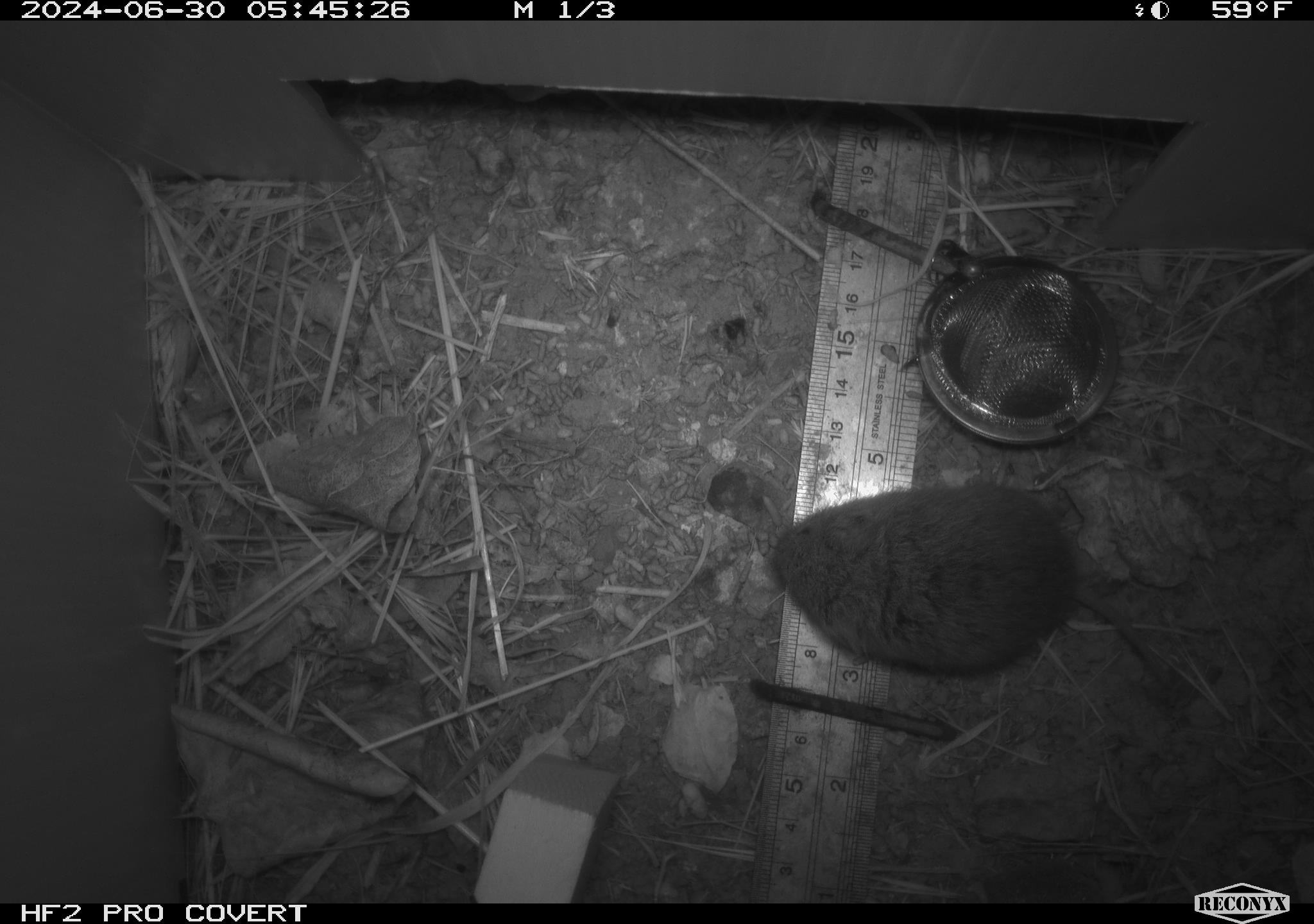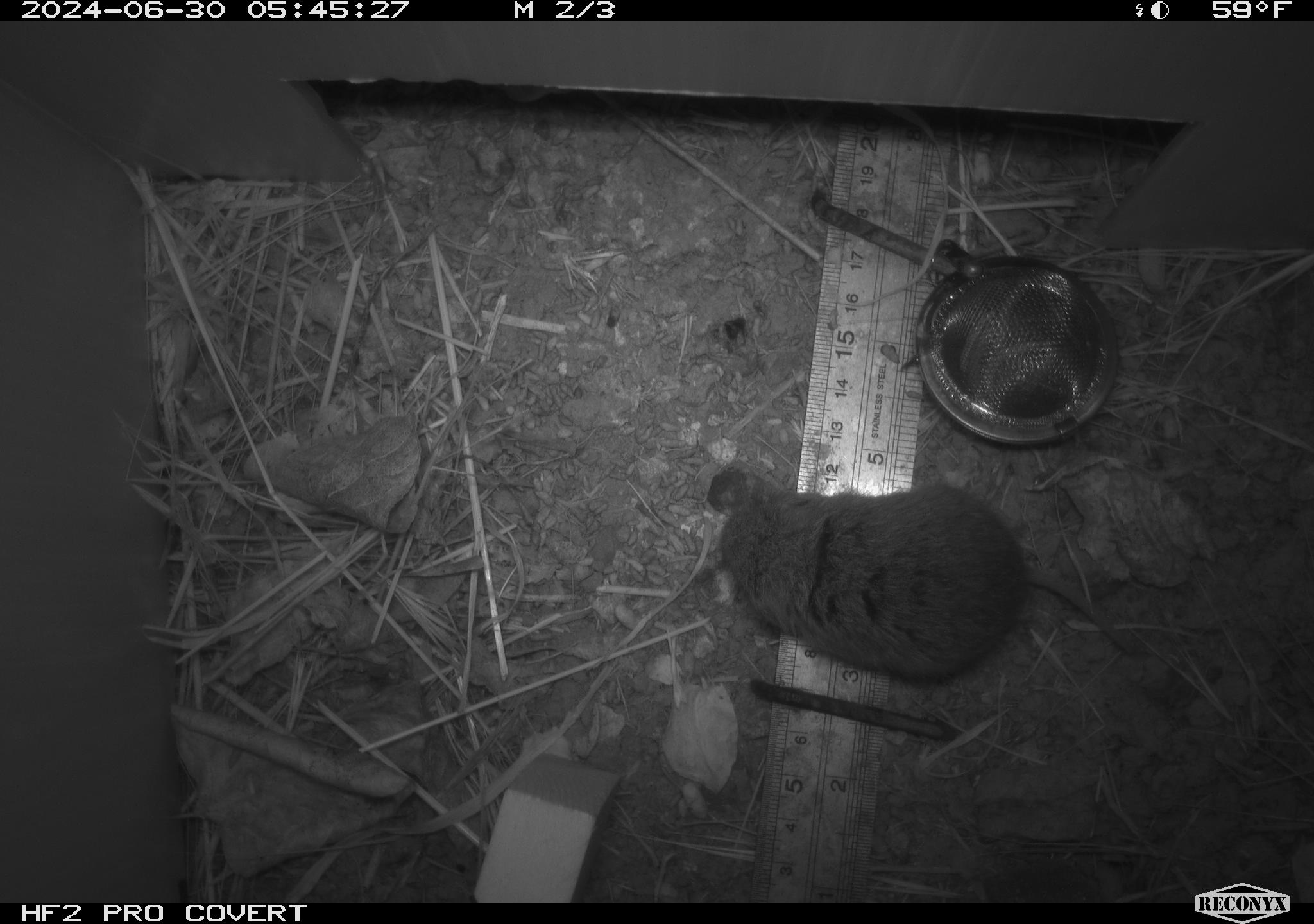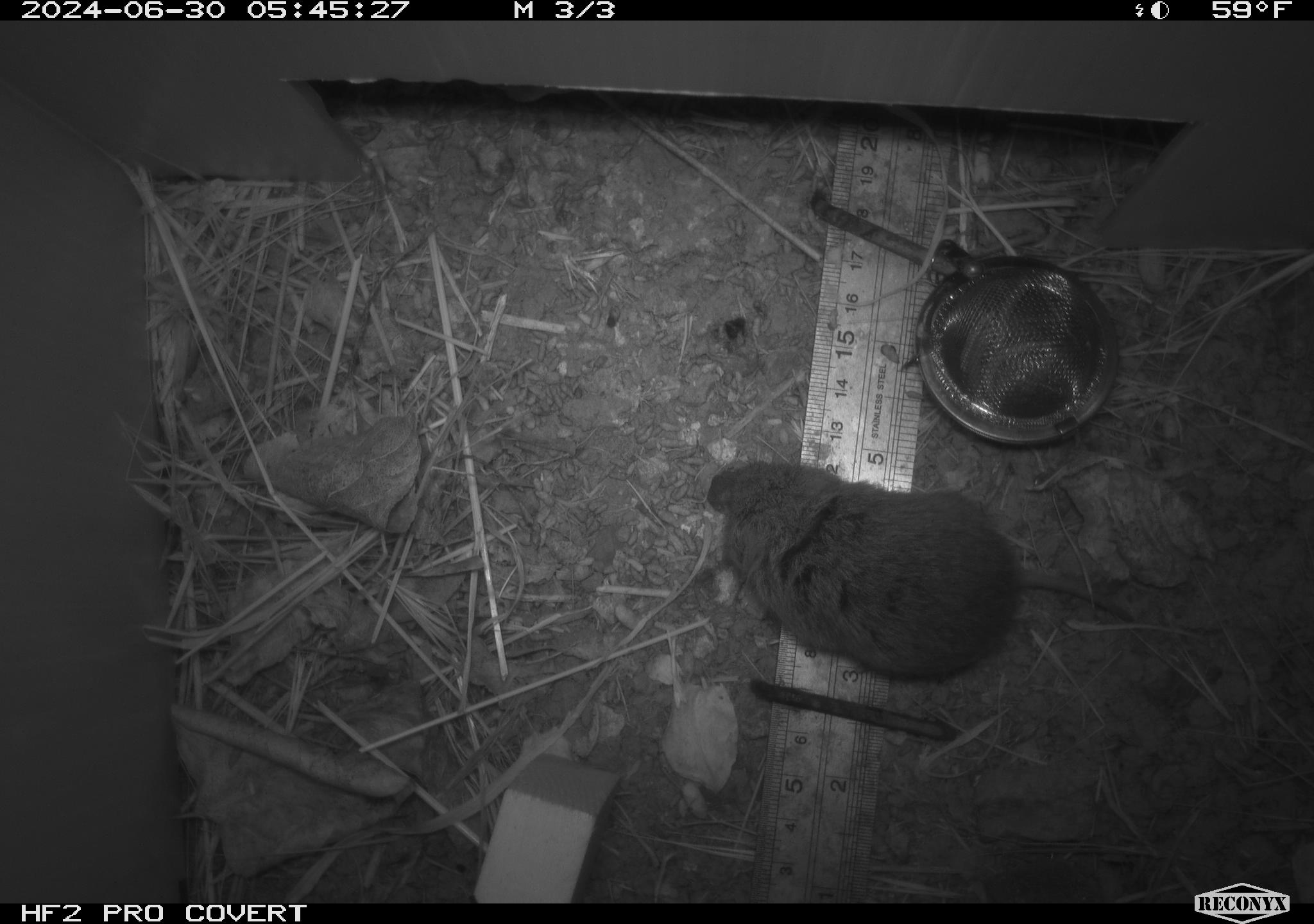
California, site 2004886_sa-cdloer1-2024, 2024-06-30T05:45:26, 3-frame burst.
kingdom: Animalia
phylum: Chordata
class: Mammalia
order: Rodentia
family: Cricetidae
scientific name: Arvicolinae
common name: voles, lemmings, and muskrats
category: arvicolinae subfamily